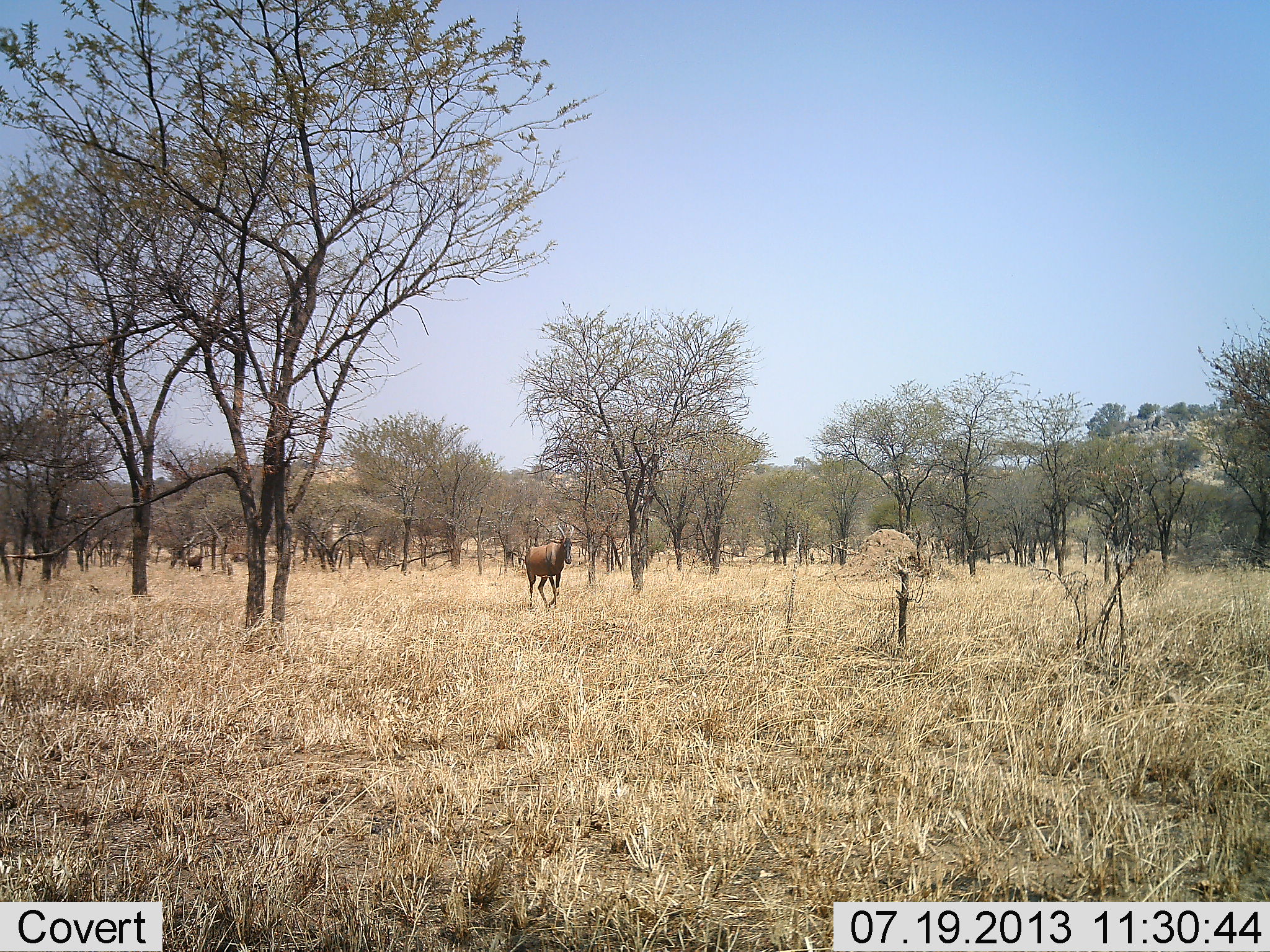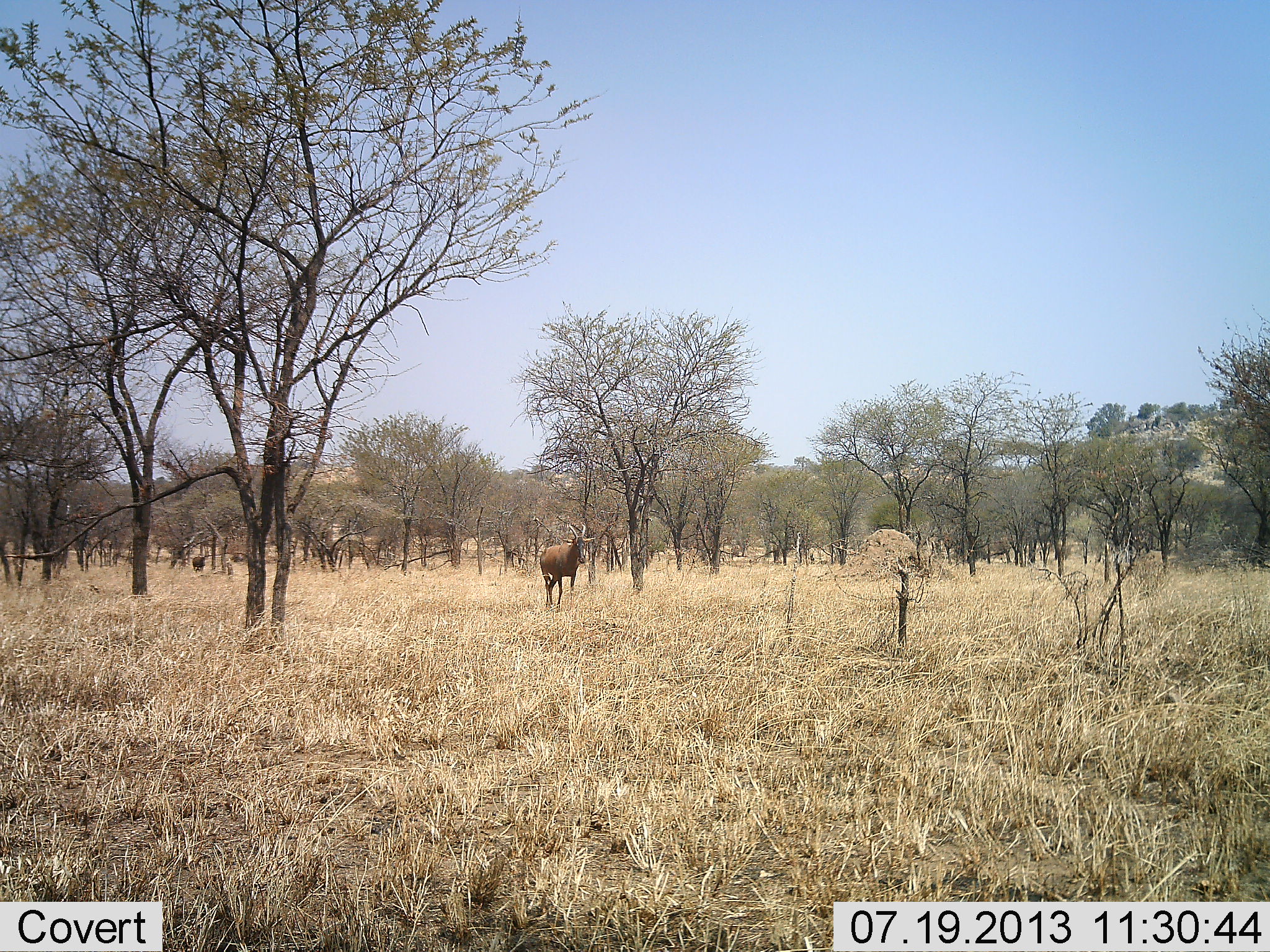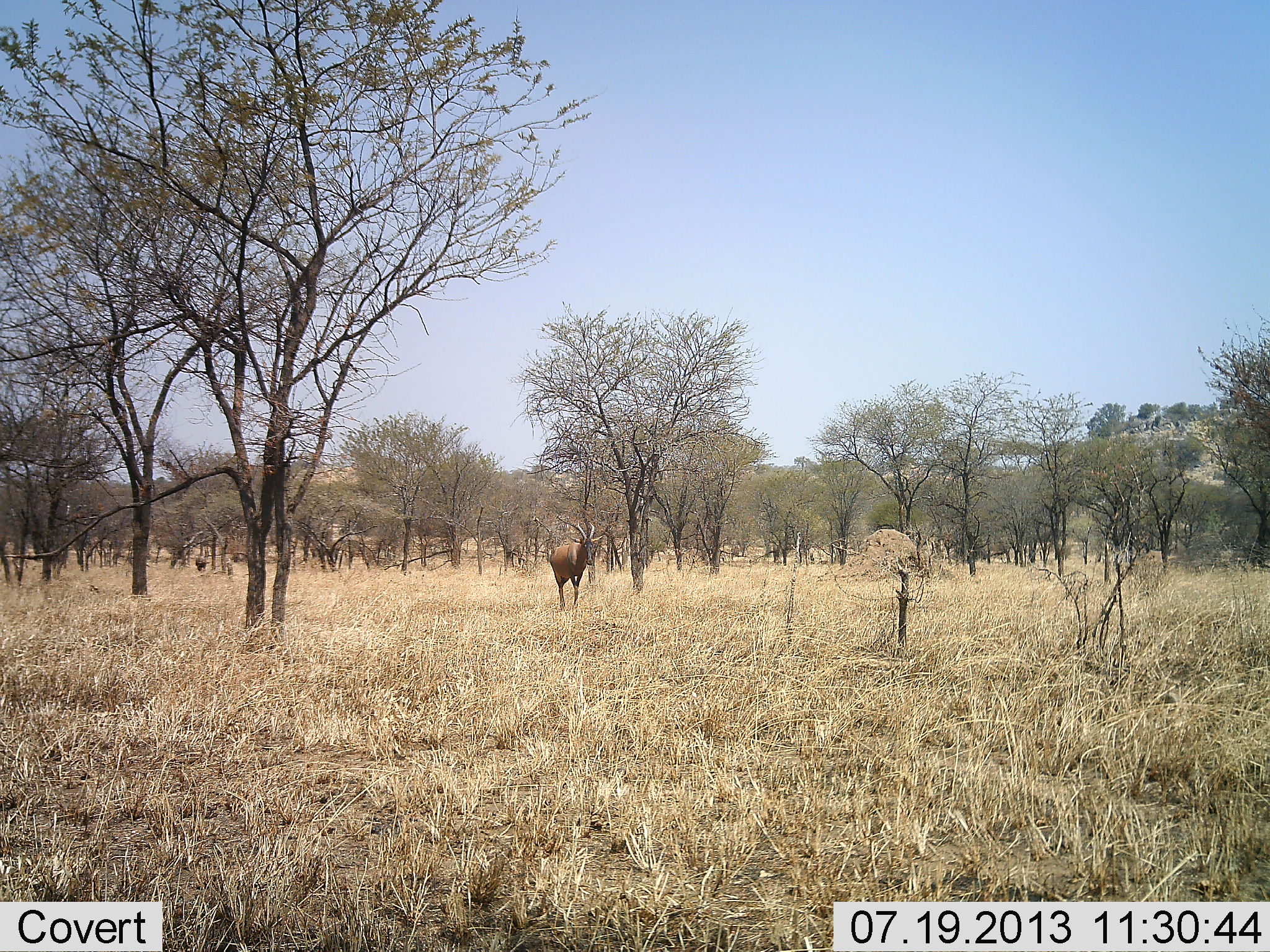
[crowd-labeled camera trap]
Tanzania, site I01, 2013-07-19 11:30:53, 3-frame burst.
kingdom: Animalia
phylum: Chordata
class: Mammalia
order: Artiodactyla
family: Bovidae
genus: Damaliscus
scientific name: Damaliscus lunatus jimela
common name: topi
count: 2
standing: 0%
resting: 0%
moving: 100%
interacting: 0%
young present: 0%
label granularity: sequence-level